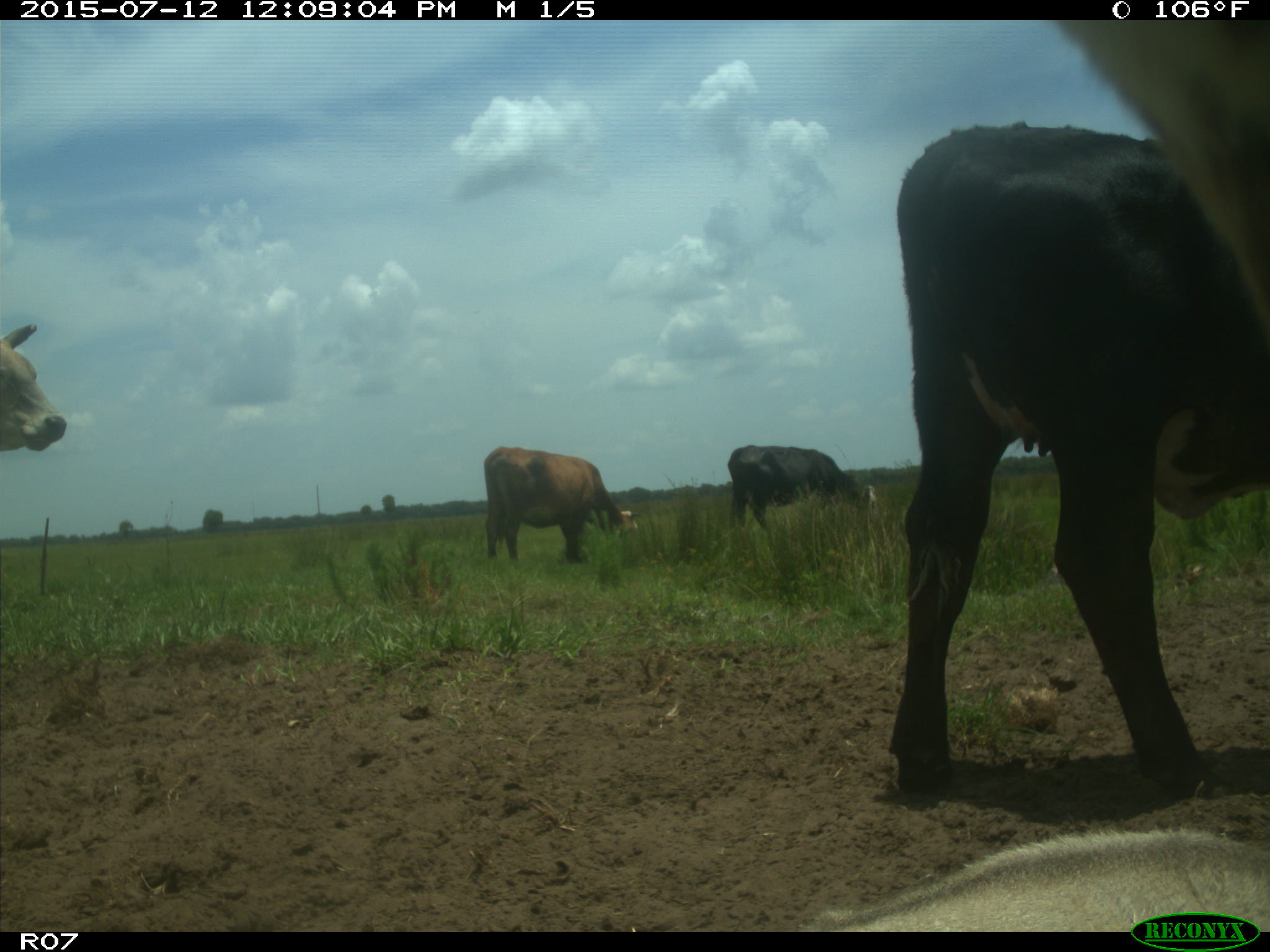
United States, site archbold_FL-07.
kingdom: Animalia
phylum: Chordata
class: Mammalia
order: Artiodactyla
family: Bovidae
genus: Bos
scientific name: Bos taurus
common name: domestic cow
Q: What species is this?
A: Bos taurus (domestic cow).